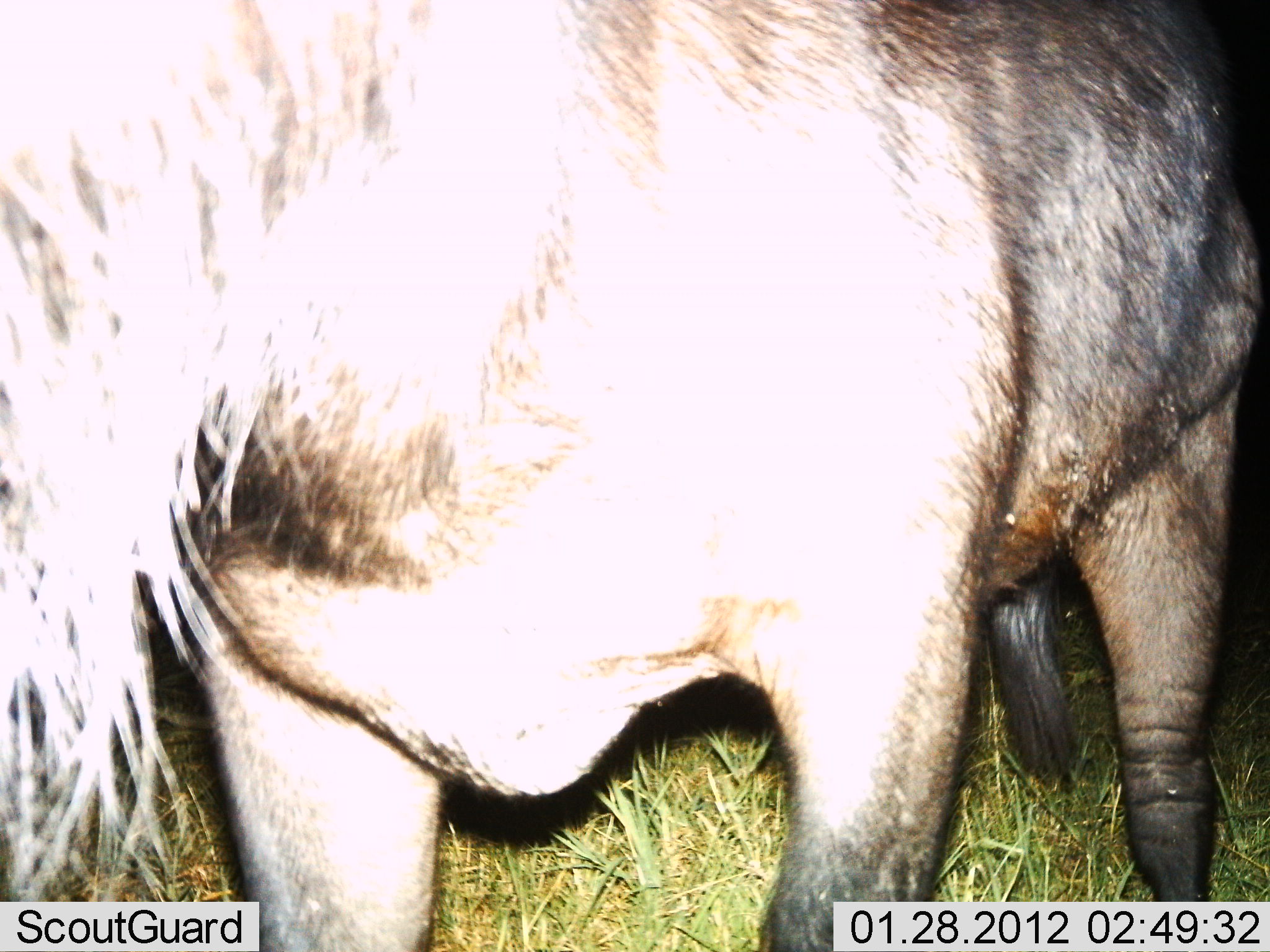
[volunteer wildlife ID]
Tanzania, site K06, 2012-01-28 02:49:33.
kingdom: Animalia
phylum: Chordata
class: Mammalia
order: Artiodactyla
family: Bovidae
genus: Connochaetes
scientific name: Connochaetes taurinus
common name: blue wildebeest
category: wildebeest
Wildebeest (blue wildebeest) (Connochaetes taurinus), count 1. Behavior (volunteer vote fractions): standing 92%, resting 0%, moving 8%, interacting 0%. Young present (vote fraction): 0%. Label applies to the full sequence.